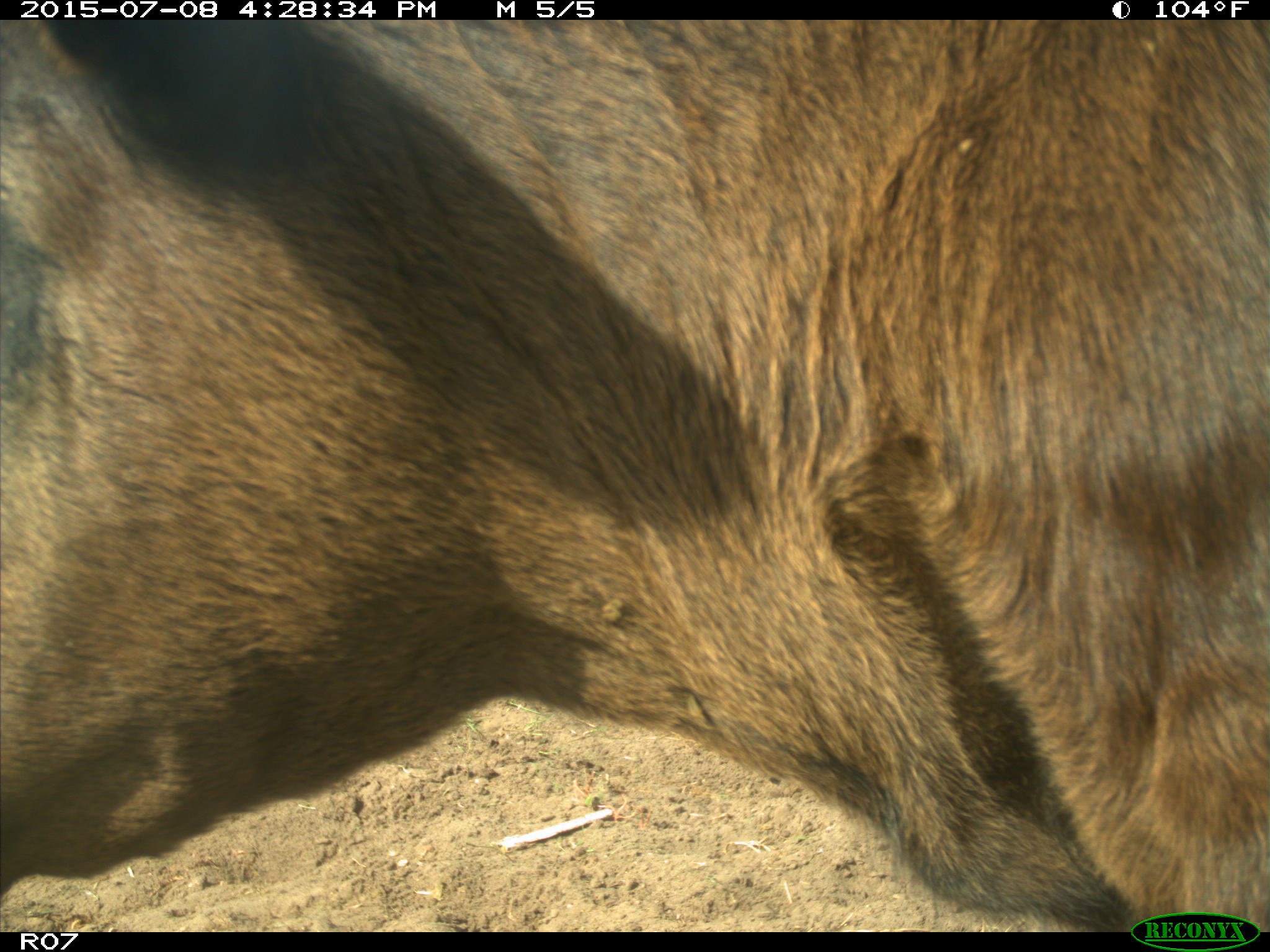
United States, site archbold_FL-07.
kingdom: Animalia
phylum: Chordata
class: Mammalia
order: Artiodactyla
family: Bovidae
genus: Bos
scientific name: Bos taurus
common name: domestic cow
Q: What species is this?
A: Bos taurus (domestic cow).